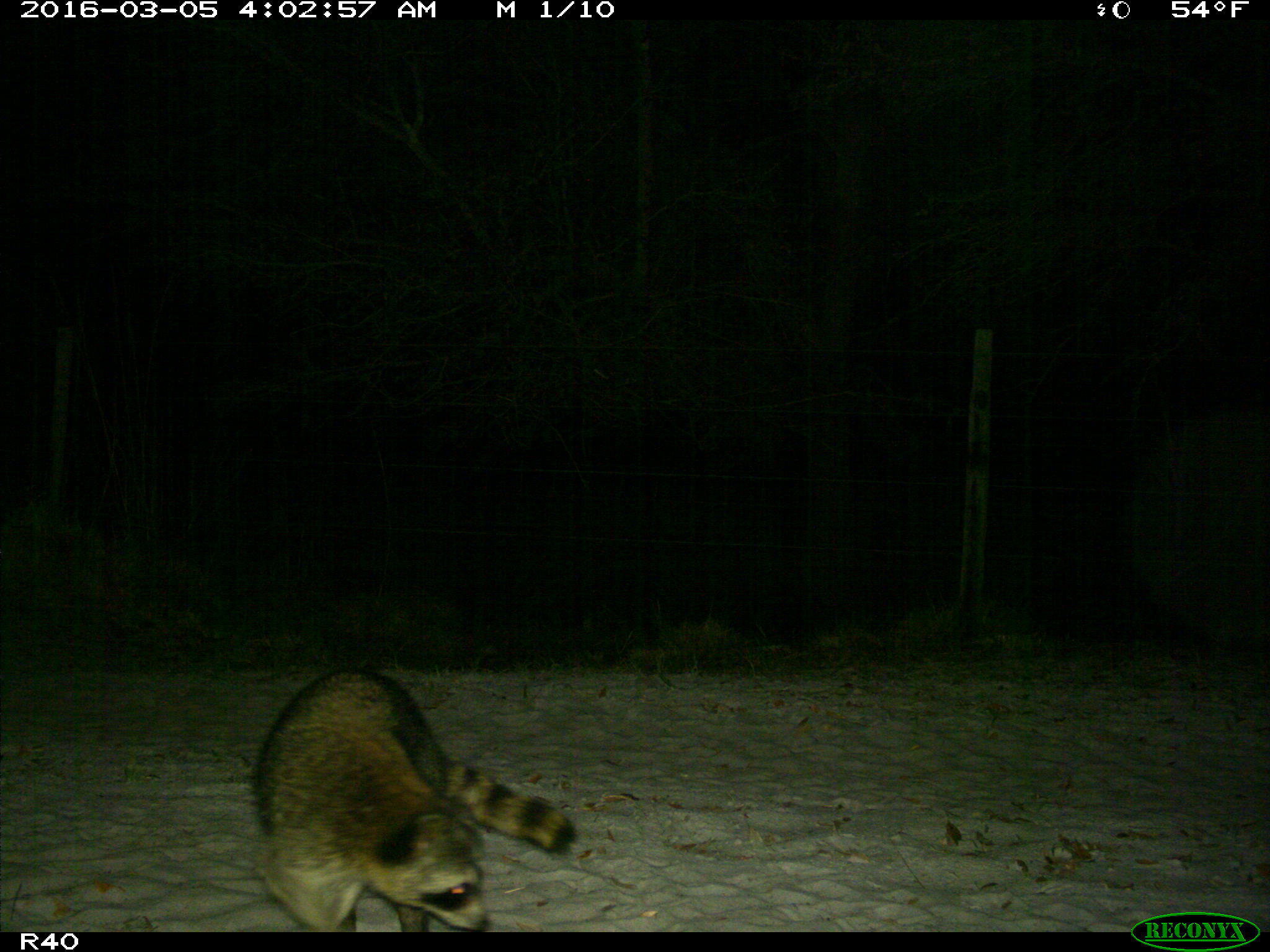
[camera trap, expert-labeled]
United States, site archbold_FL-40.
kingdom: Animalia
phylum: Chordata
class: Mammalia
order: Carnivora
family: Procyonidae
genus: Procyon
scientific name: Procyon lotor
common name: common raccoon